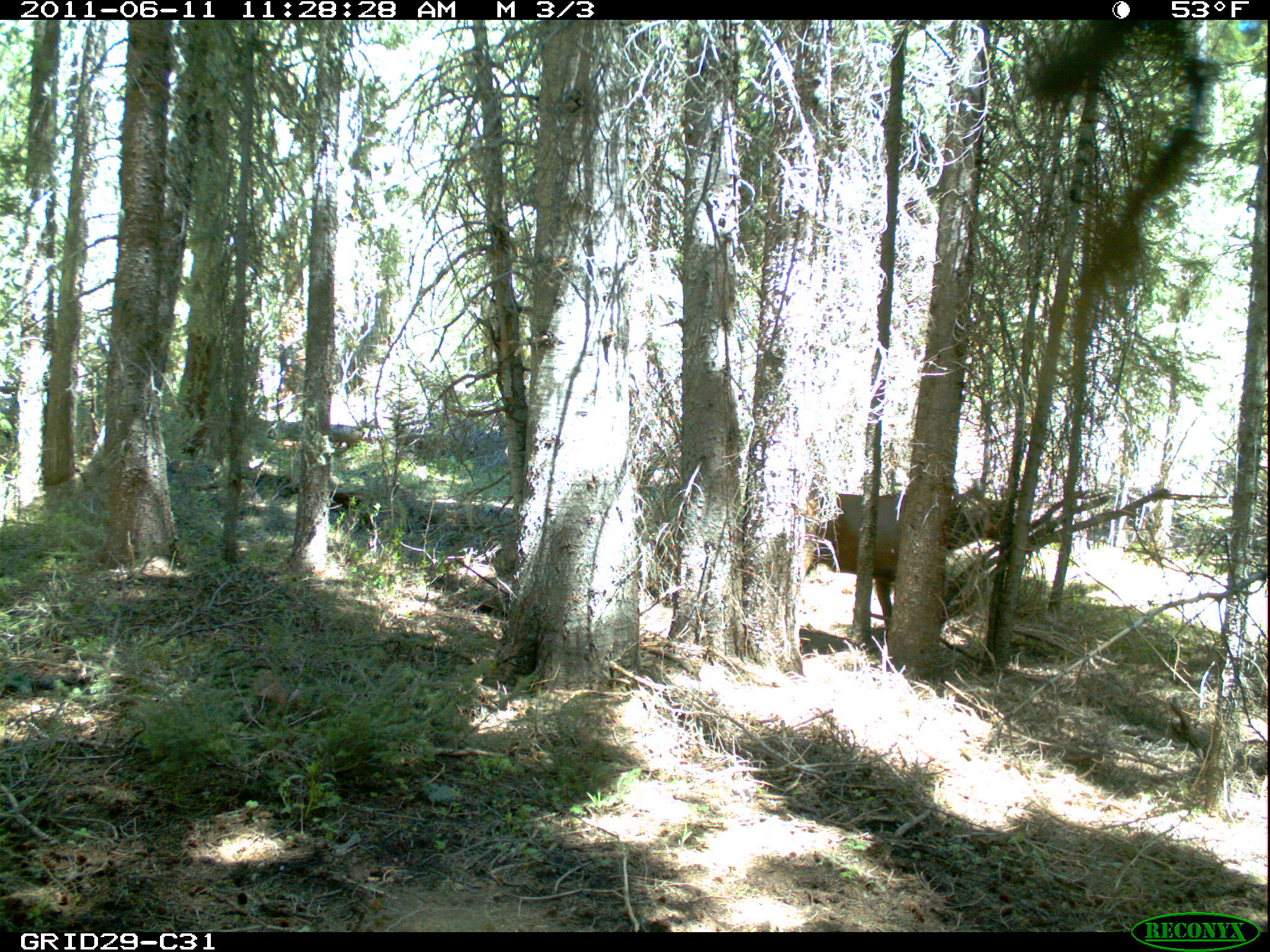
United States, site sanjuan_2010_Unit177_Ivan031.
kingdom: Animalia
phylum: Chordata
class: Mammalia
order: Artiodactyla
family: Cervidae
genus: Cervus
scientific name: Cervus elaphus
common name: red deer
Cervus elaphus (red deer).